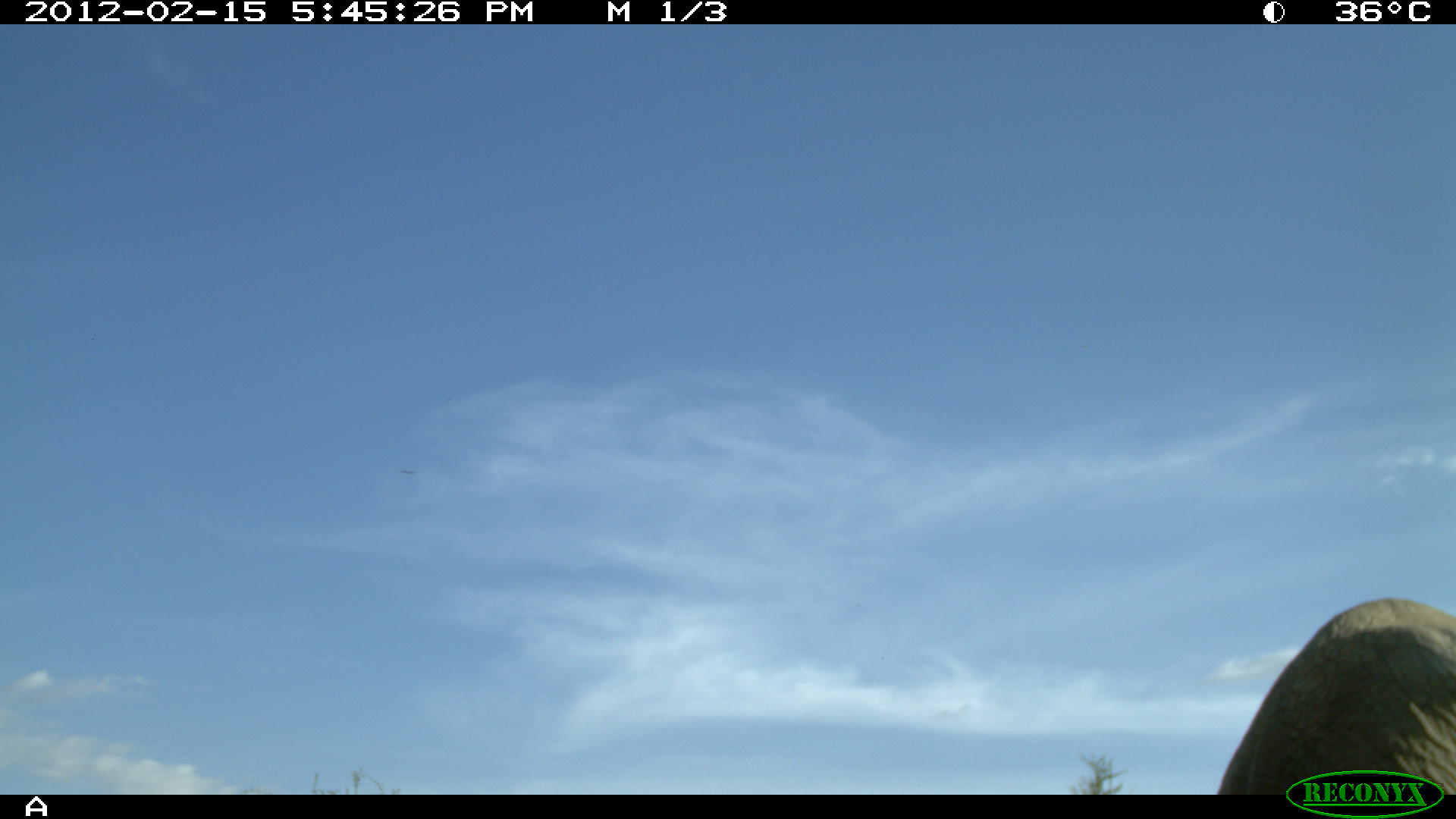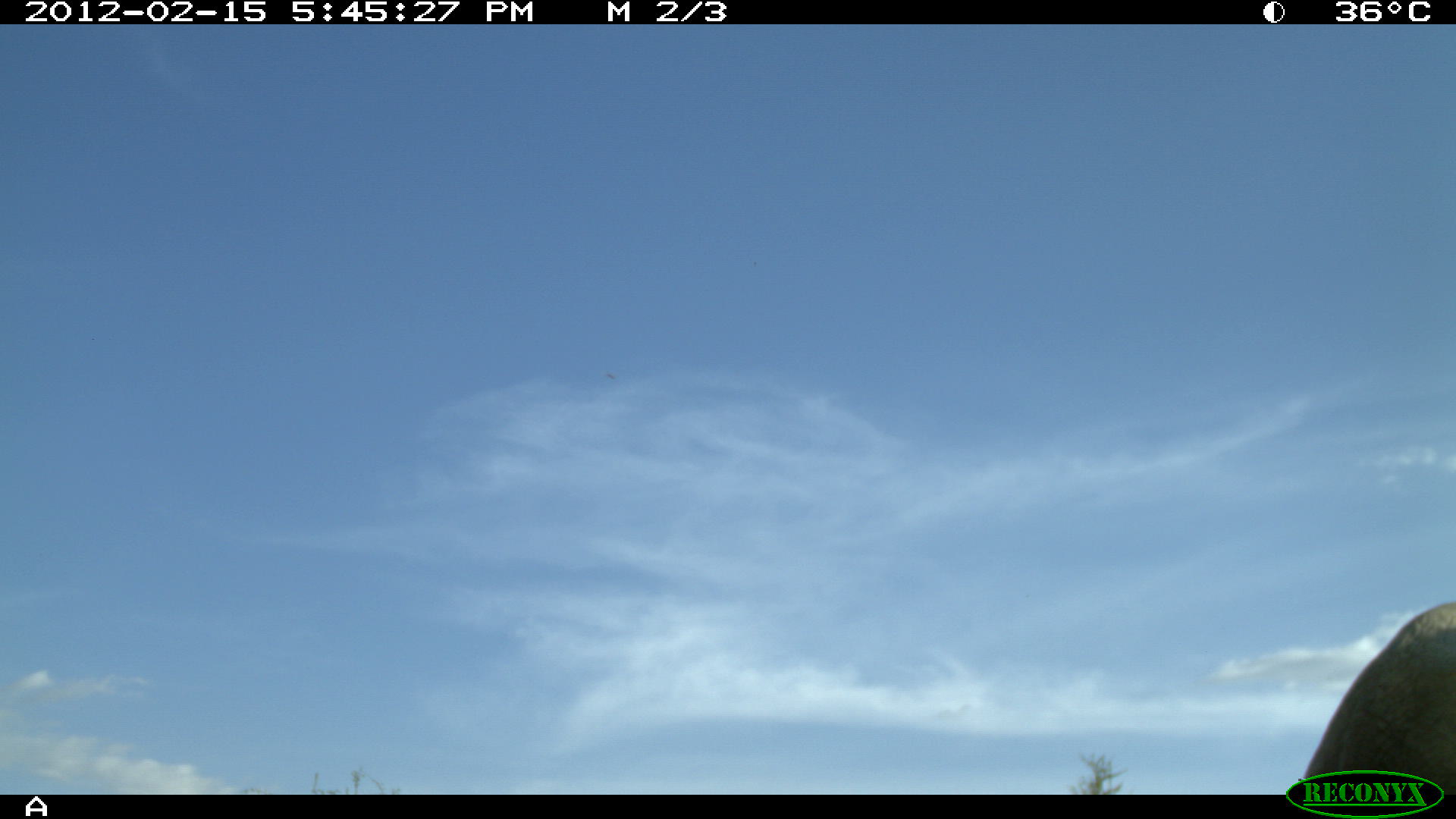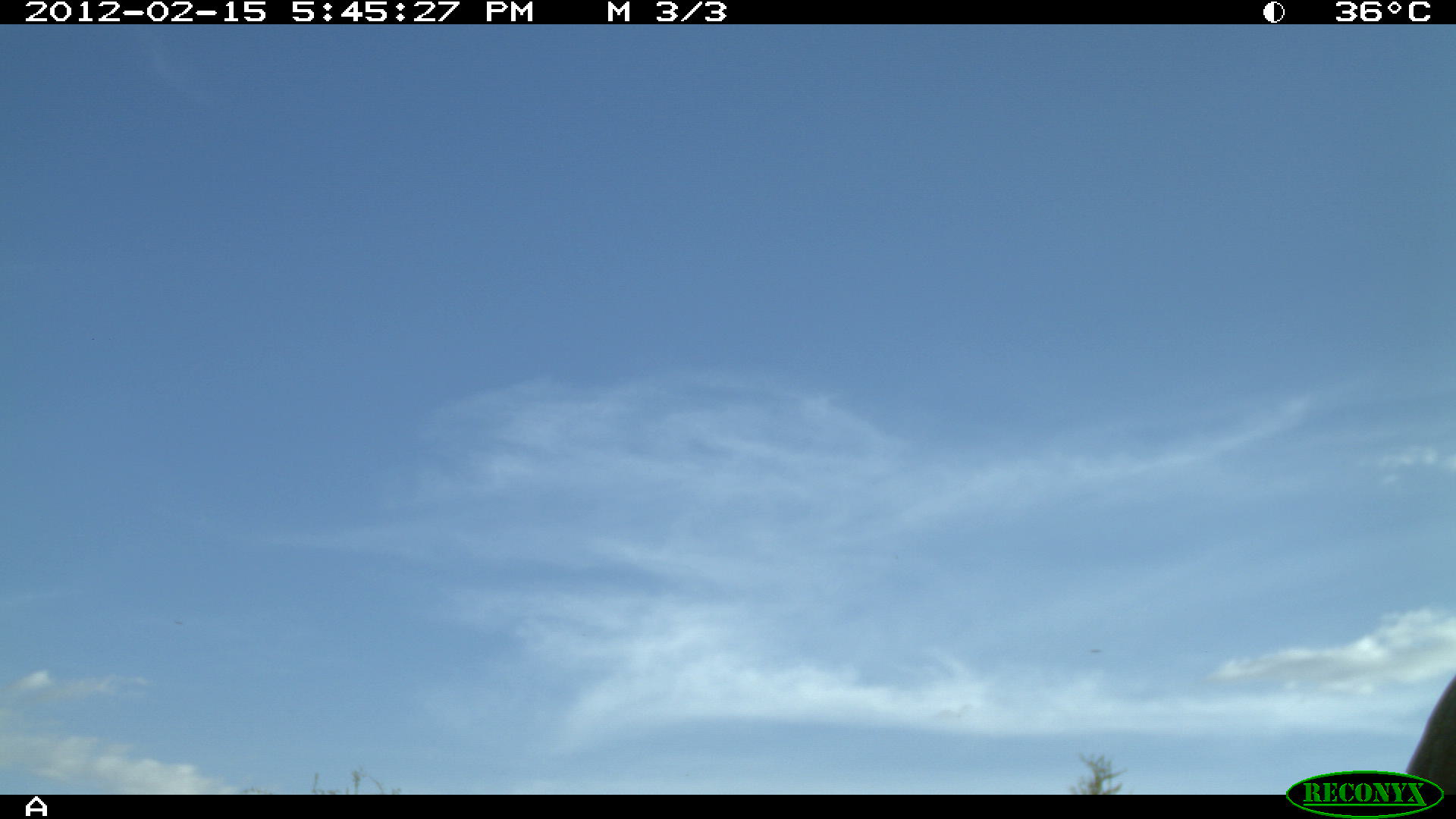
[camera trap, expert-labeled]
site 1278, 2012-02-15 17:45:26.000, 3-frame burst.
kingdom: Animalia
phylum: Chordata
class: Mammalia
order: Proboscidea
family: Elephantidae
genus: Loxodonta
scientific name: Loxodonta africana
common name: african bush elephant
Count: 1.